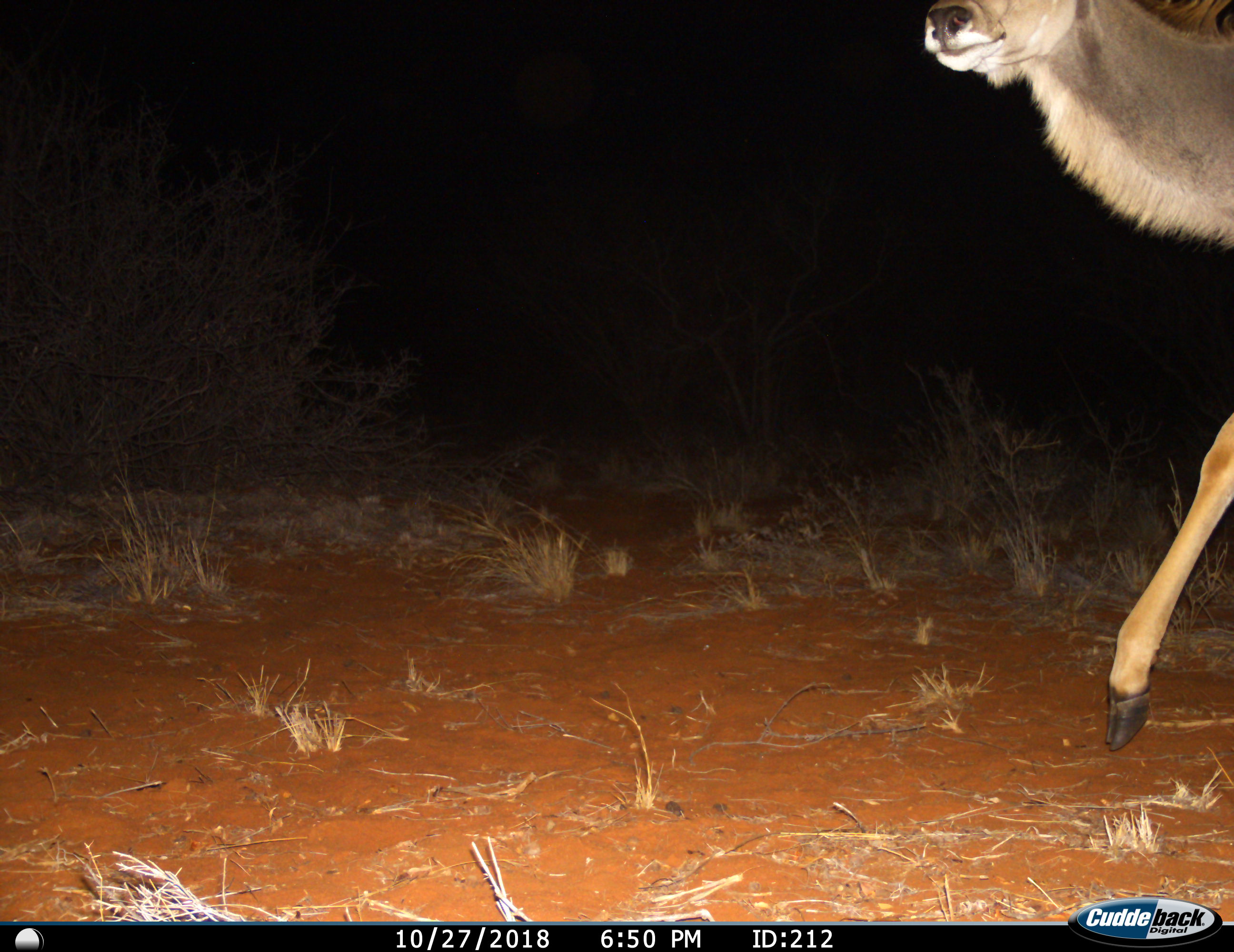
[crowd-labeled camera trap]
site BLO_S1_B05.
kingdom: Animalia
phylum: Chordata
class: Mammalia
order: Artiodactyla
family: Bovidae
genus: Tragelaphus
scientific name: Tragelaphus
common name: kudu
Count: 1.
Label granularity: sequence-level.